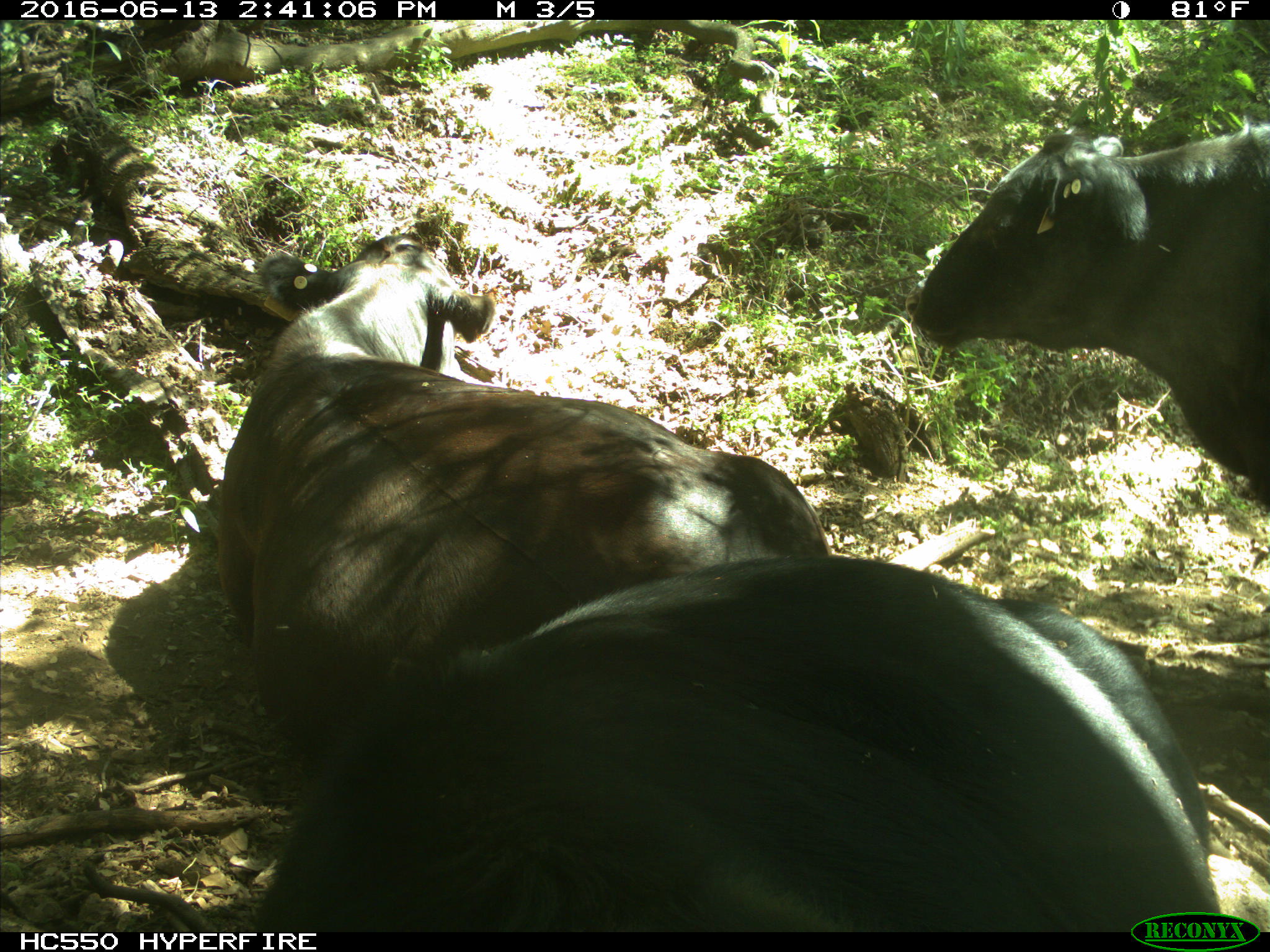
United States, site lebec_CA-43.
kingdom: Animalia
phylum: Chordata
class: Mammalia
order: Artiodactyla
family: Bovidae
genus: Bos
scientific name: Bos taurus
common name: domestic cow